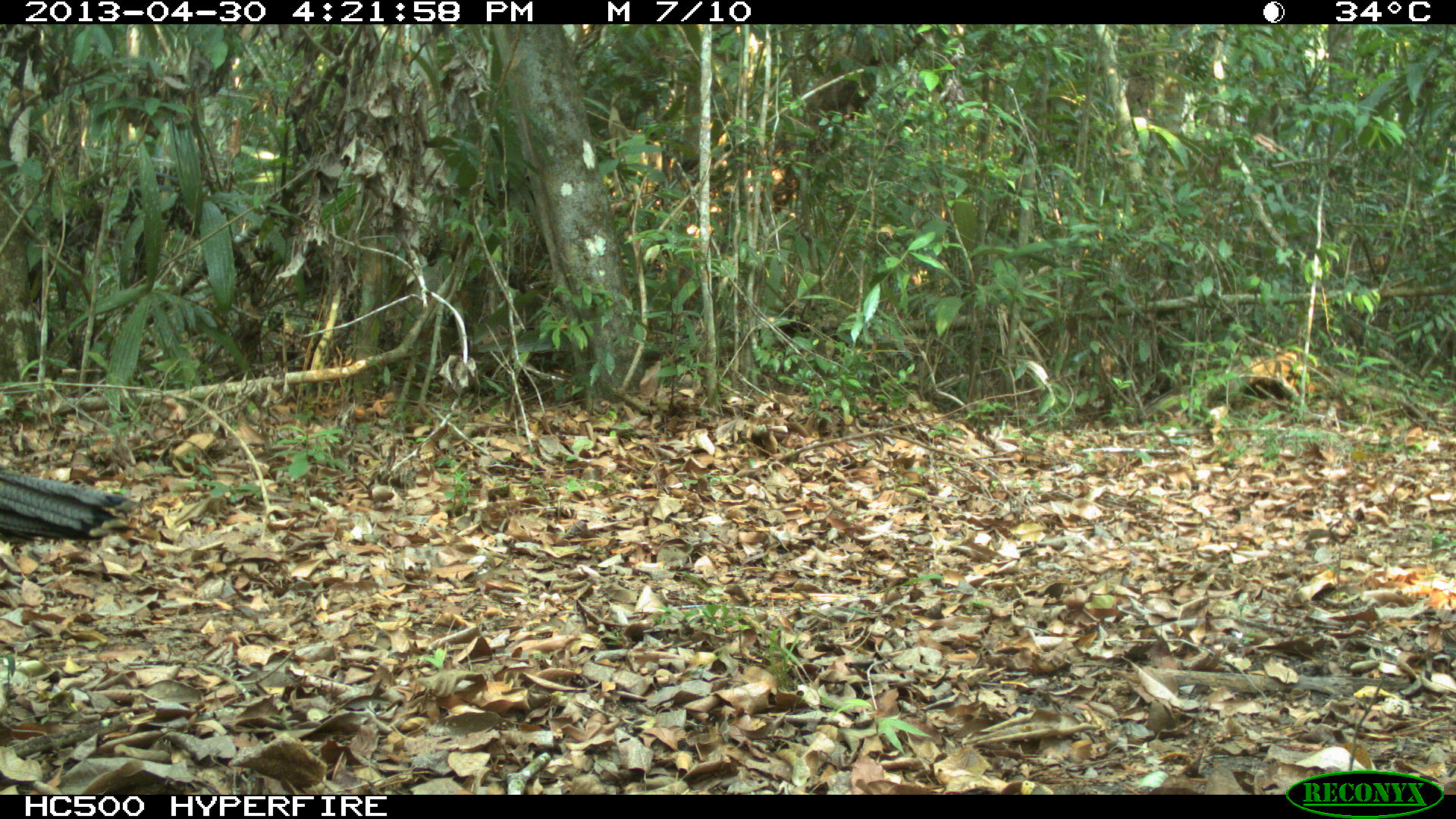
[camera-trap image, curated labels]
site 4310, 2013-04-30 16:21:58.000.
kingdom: Animalia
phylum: Chordata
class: Aves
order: Galliformes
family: Phasianidae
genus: Meleagris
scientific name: Meleagris ocellata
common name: ocellated turkey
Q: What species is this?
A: Meleagris ocellata (ocellated turkey).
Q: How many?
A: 1.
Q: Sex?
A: Male.